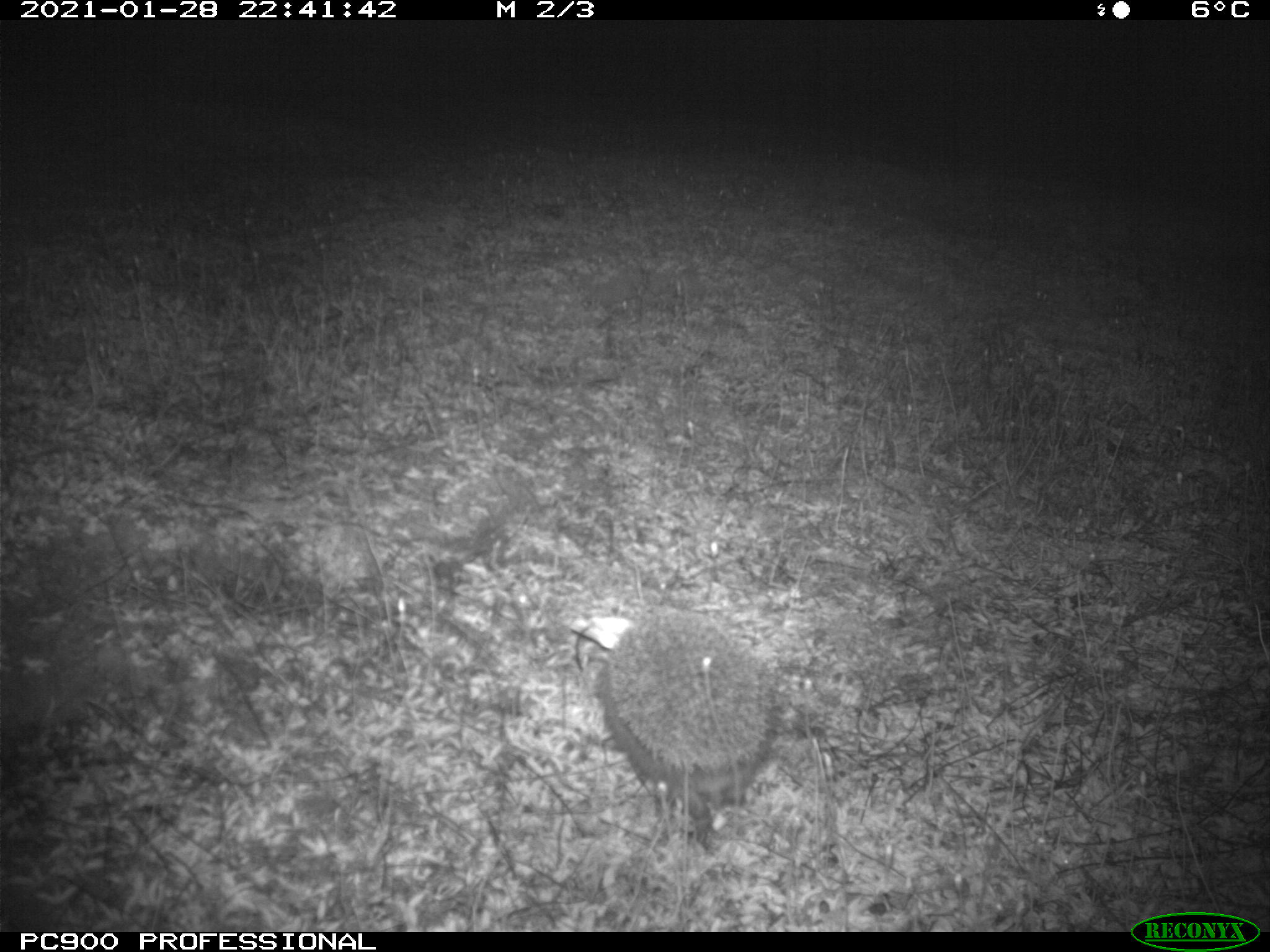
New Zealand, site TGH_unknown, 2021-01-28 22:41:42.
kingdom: Animalia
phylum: Chordata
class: Mammalia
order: Eulipotyphla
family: Erinaceidae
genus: Erinaceus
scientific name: Erinaceus europaeus europaeus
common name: european hedgehog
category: hedgehog